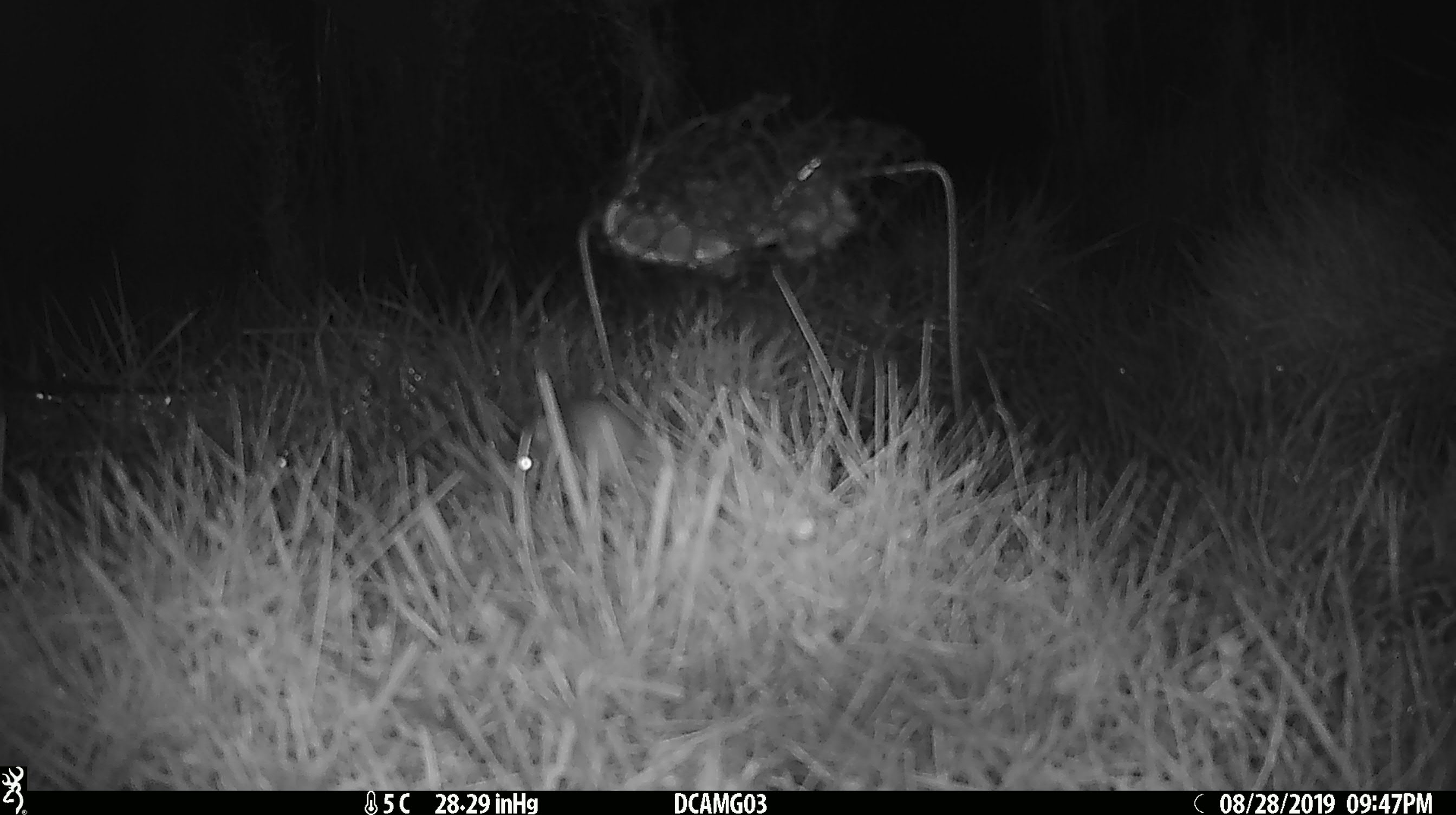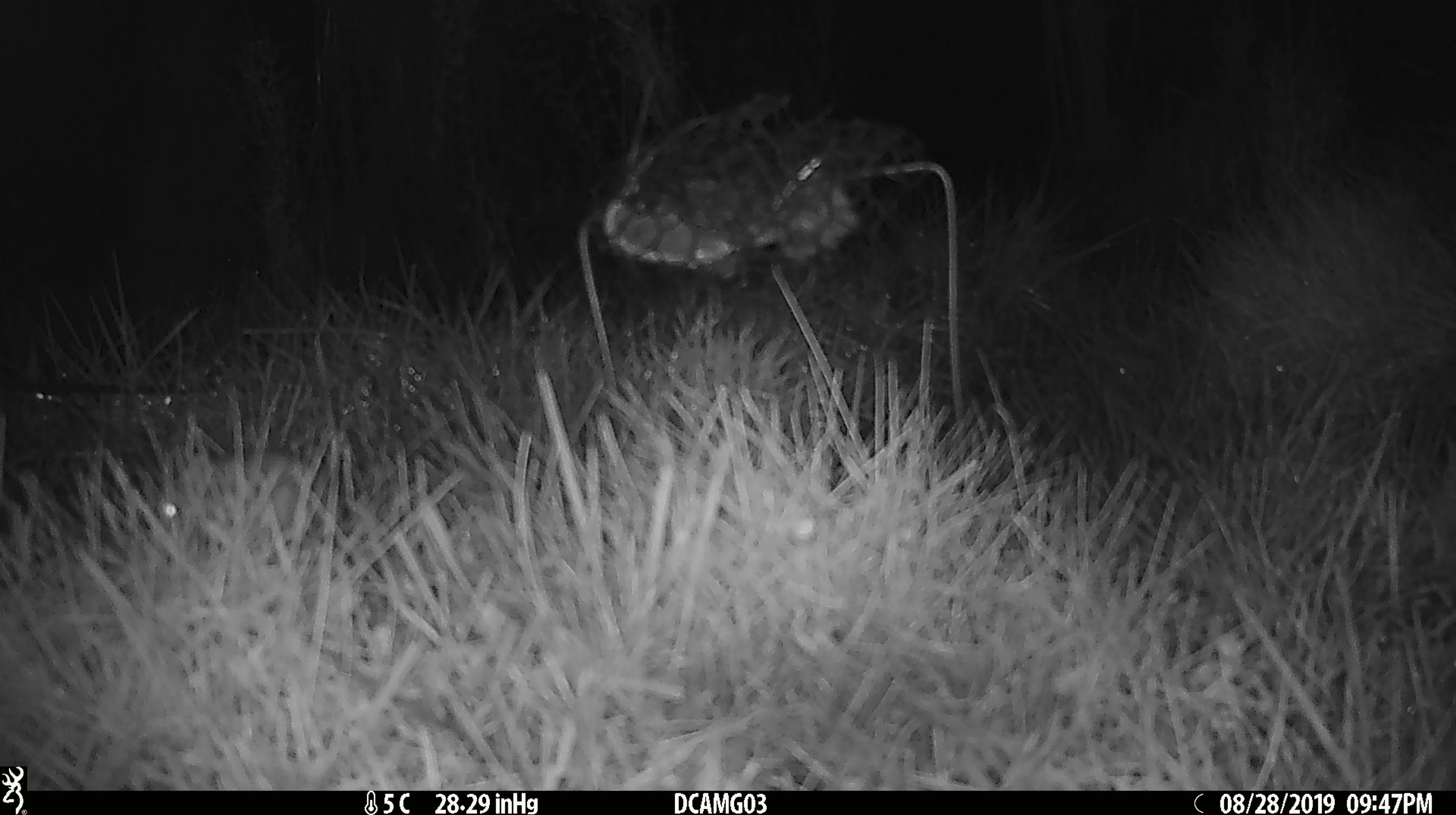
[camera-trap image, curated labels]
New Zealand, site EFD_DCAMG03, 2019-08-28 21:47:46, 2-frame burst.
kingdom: Animalia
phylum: Chordata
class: Mammalia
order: Rodentia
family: Muridae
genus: Mus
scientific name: Mus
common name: mouse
Mouse (Mus).